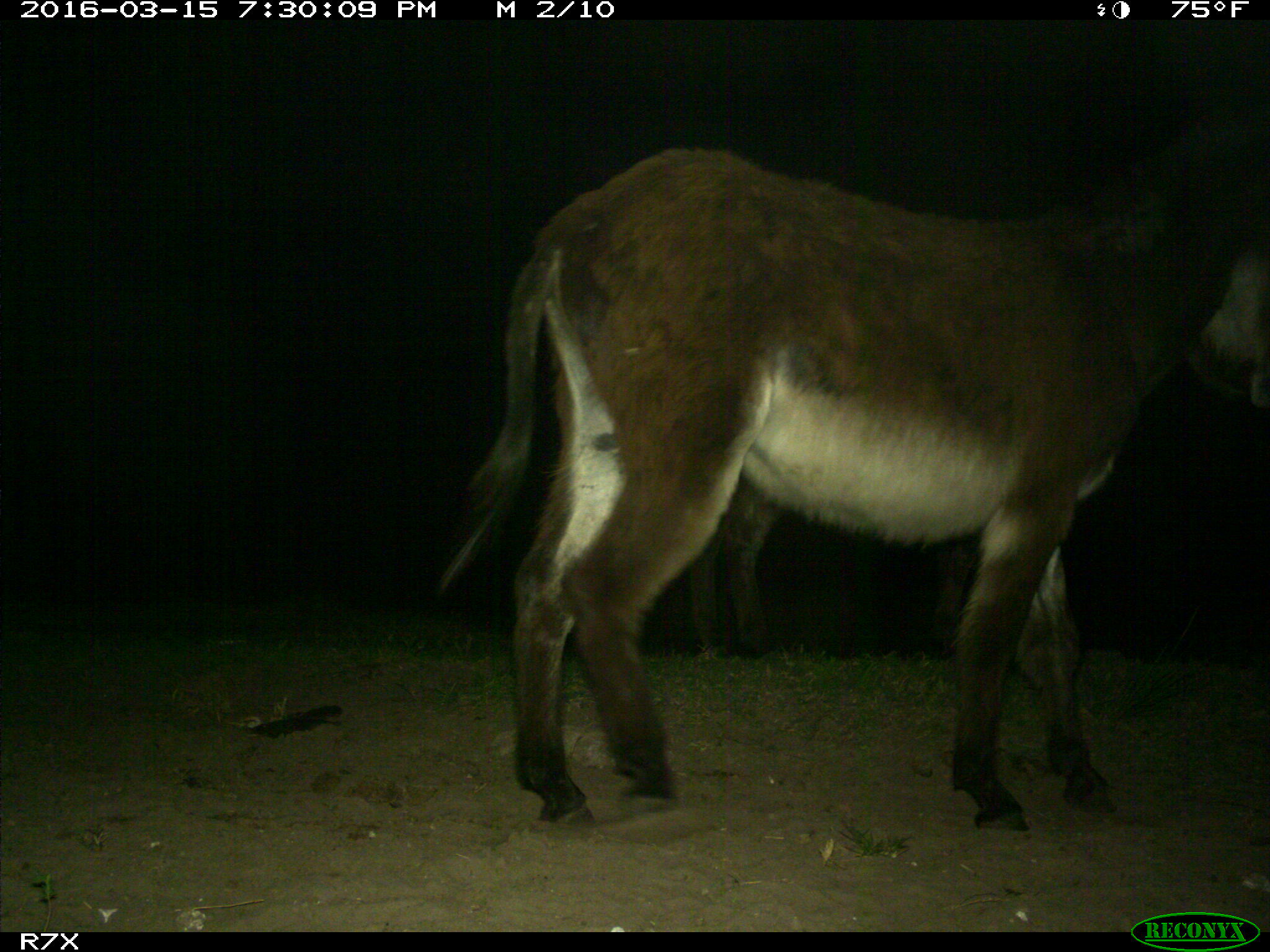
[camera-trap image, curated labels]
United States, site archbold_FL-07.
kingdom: Animalia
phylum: Chordata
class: Mammalia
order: Perissodactyla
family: Equidae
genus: Equus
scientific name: Equus africanus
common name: african wild ass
Equus africanus (african wild ass).